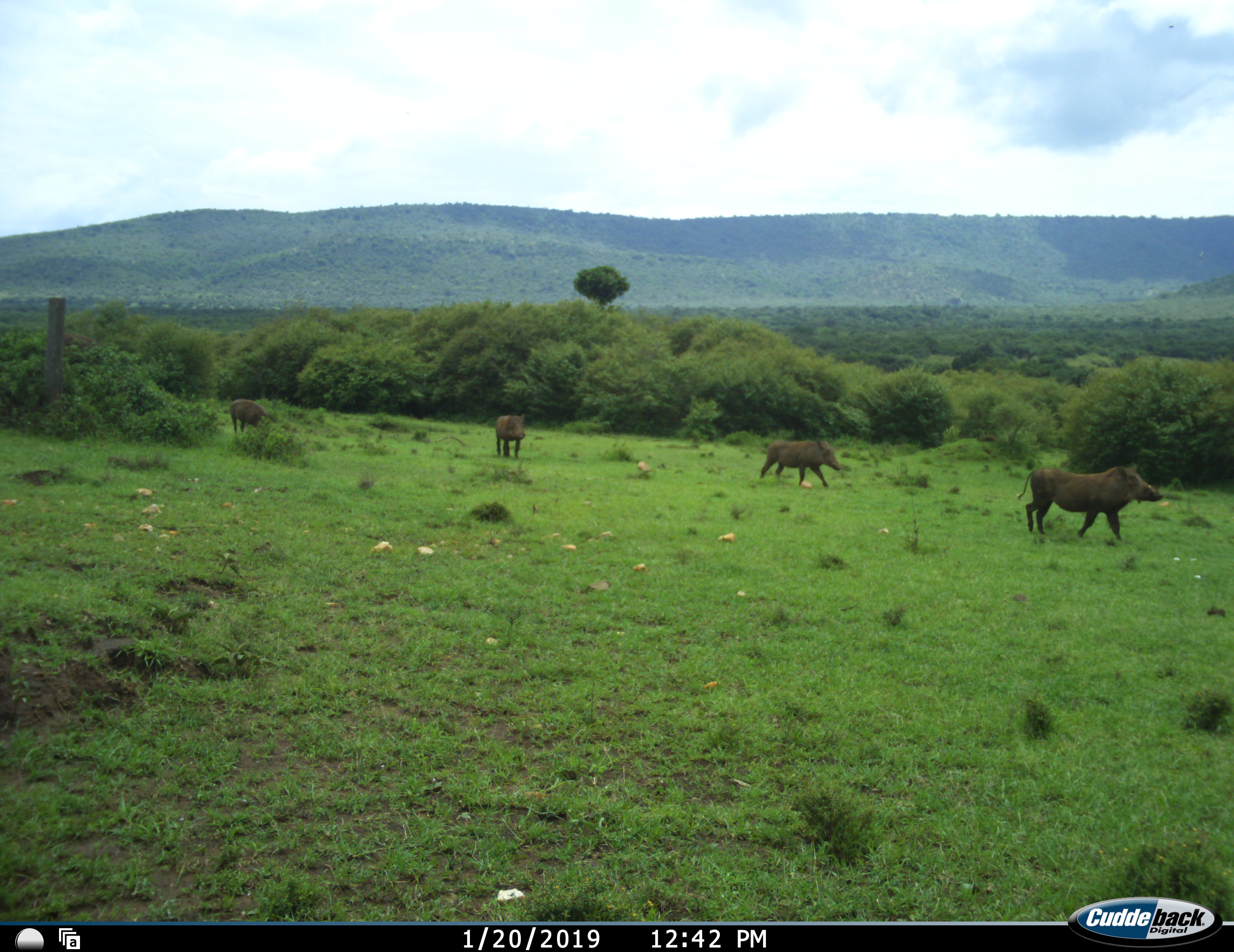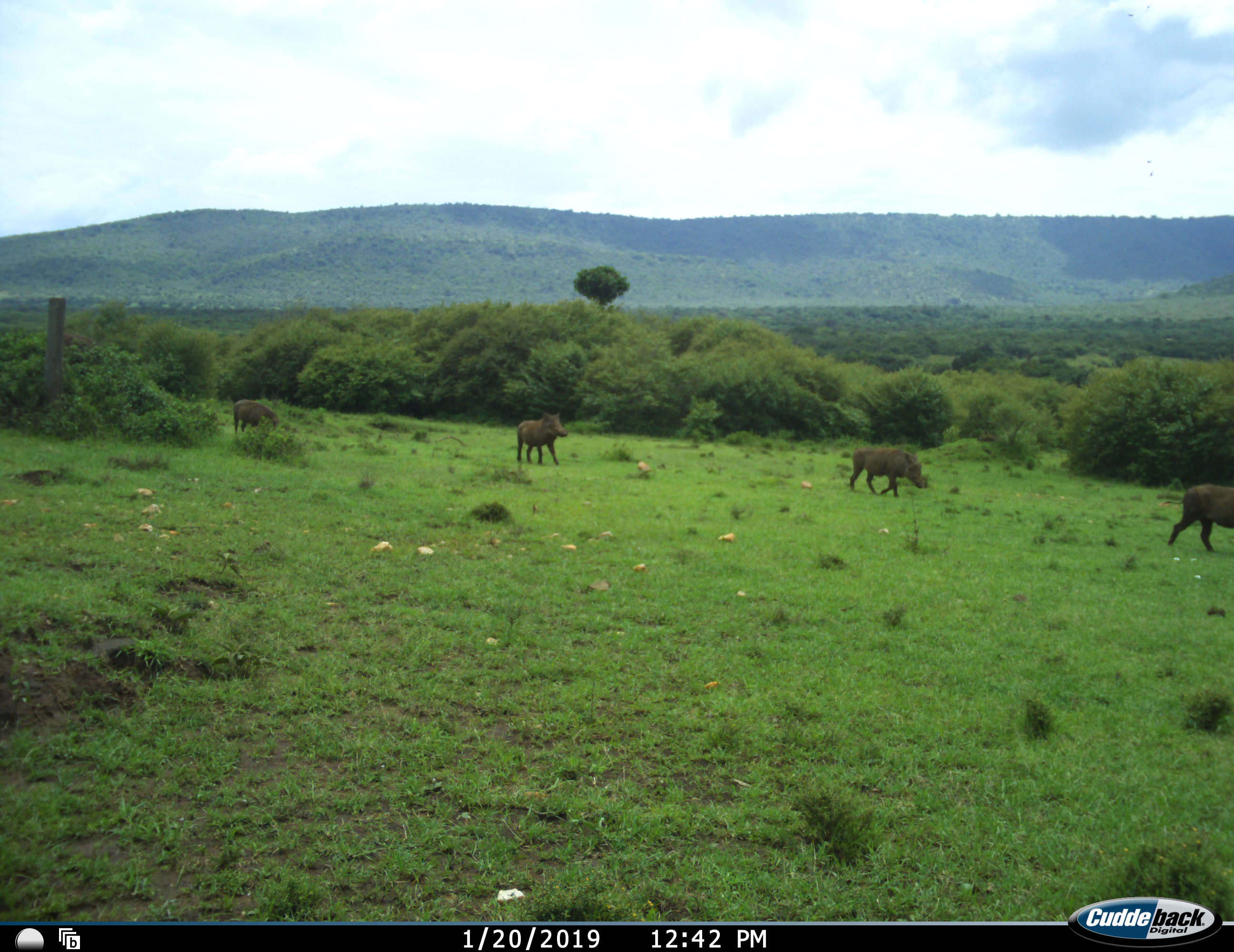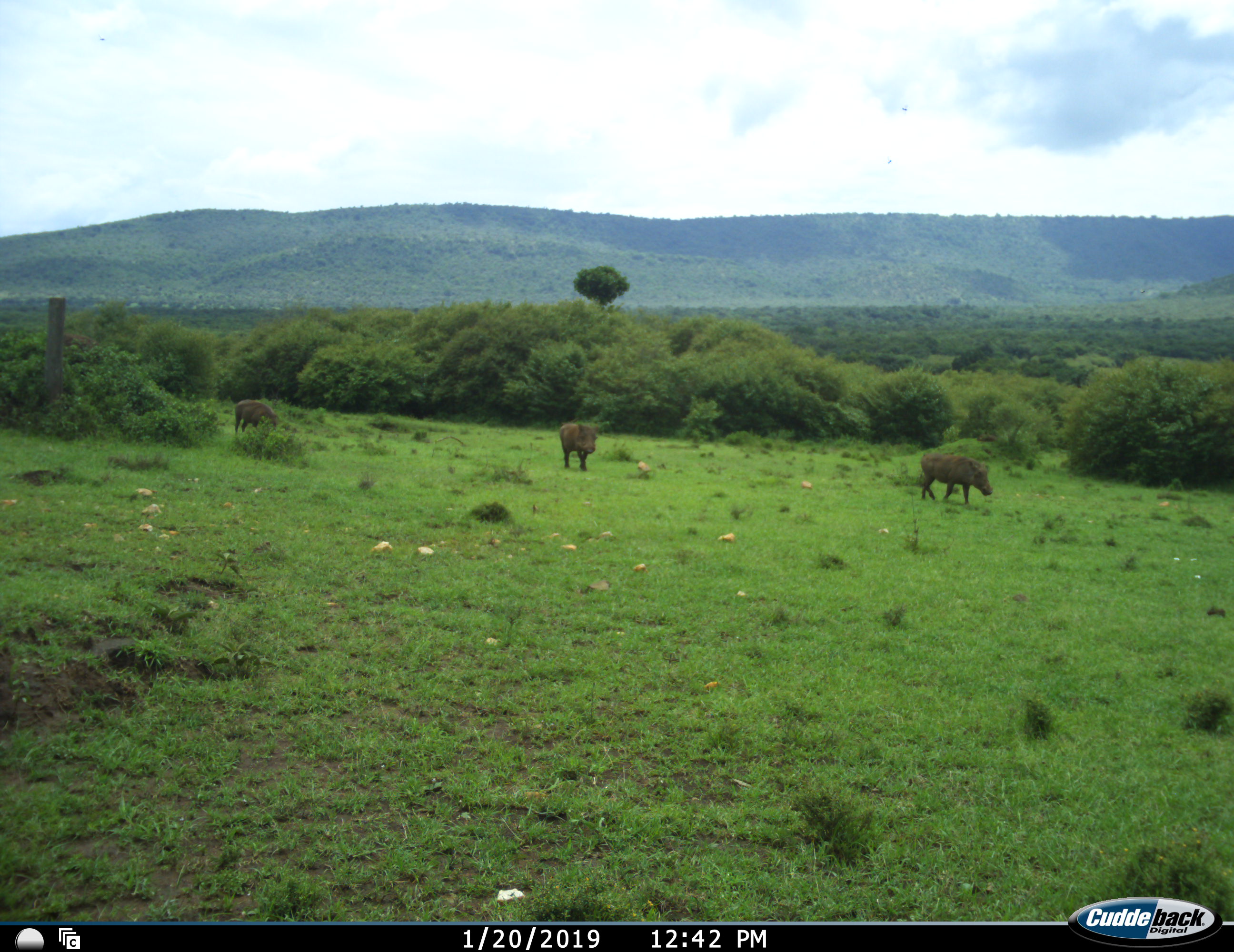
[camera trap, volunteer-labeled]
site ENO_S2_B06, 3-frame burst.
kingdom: Animalia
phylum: Chordata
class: Mammalia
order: Artiodactyla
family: Suidae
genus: Phacochoerus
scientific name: Phacochoerus africanus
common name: warthog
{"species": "warthog (Phacochoerus africanus)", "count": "4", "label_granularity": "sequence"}